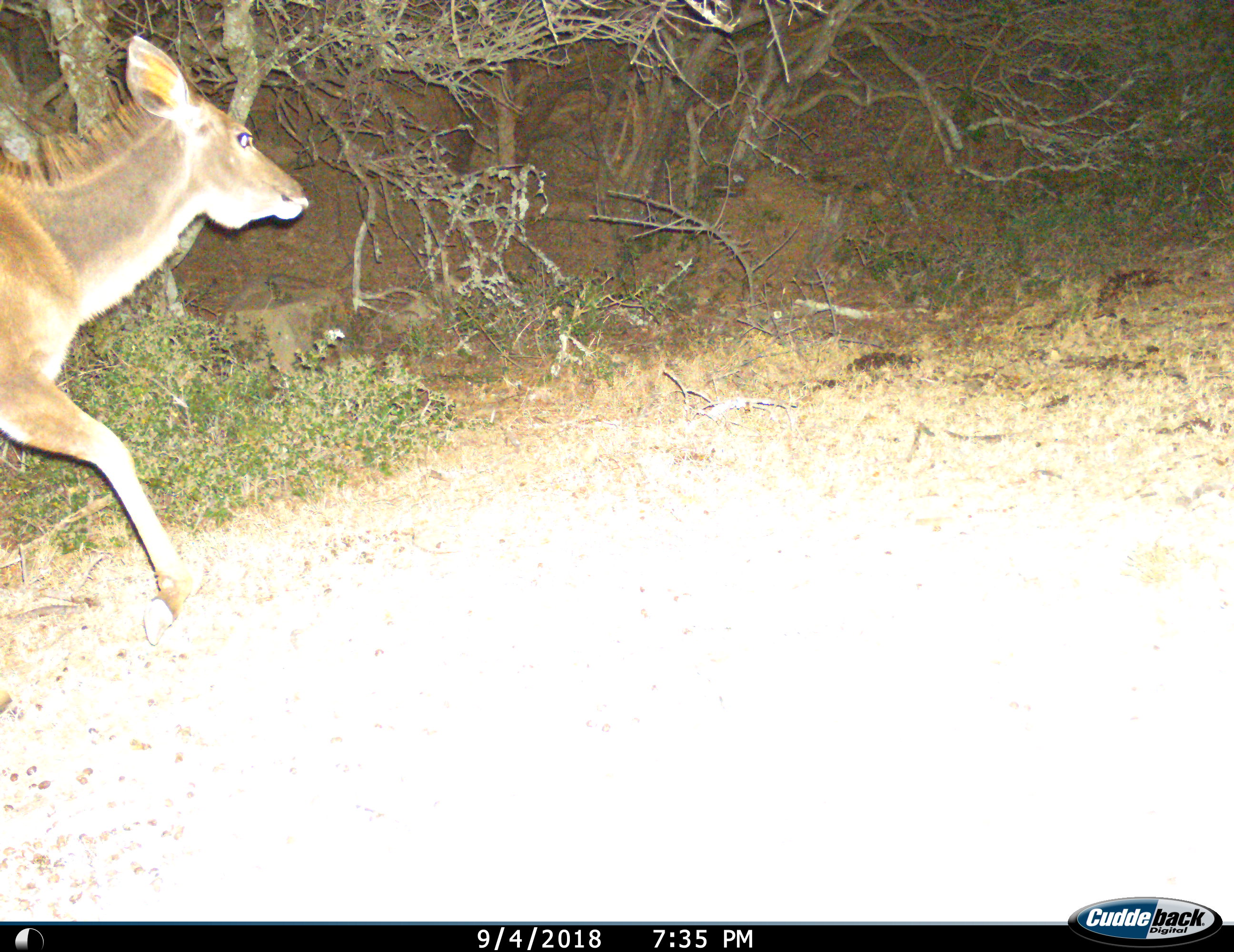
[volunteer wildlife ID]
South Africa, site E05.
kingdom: Animalia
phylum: Chordata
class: Mammalia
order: Artiodactyla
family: Bovidae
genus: Tragelaphus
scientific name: Tragelaphus strepsiceros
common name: greater kudu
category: kudu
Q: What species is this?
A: Kudu (greater kudu) (Tragelaphus strepsiceros).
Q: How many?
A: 1.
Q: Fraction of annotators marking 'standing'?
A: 0%.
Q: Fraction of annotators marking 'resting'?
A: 0%.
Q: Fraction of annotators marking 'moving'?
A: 100%.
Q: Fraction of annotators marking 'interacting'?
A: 0%.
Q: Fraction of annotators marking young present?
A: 0%.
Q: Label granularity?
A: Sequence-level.